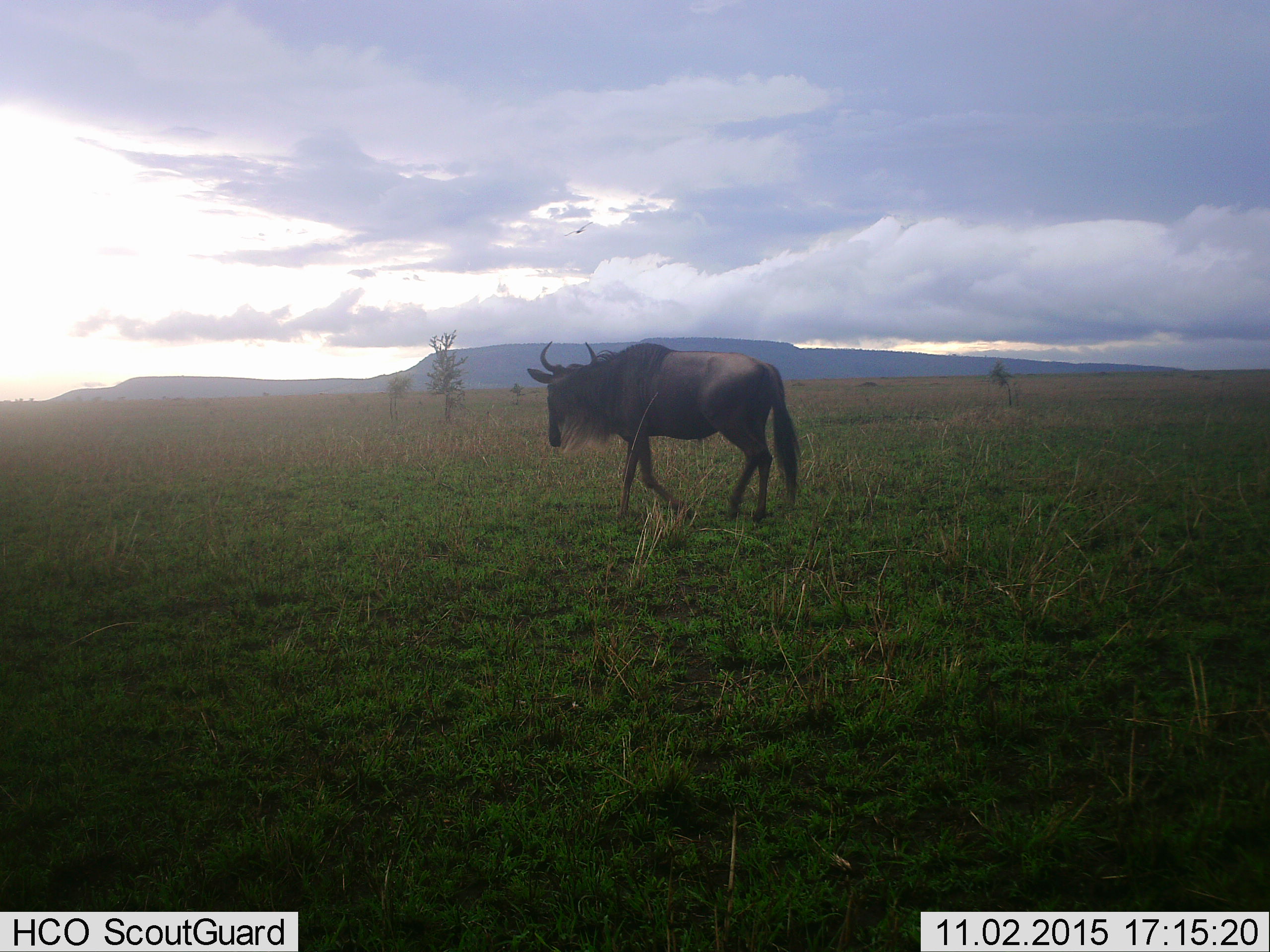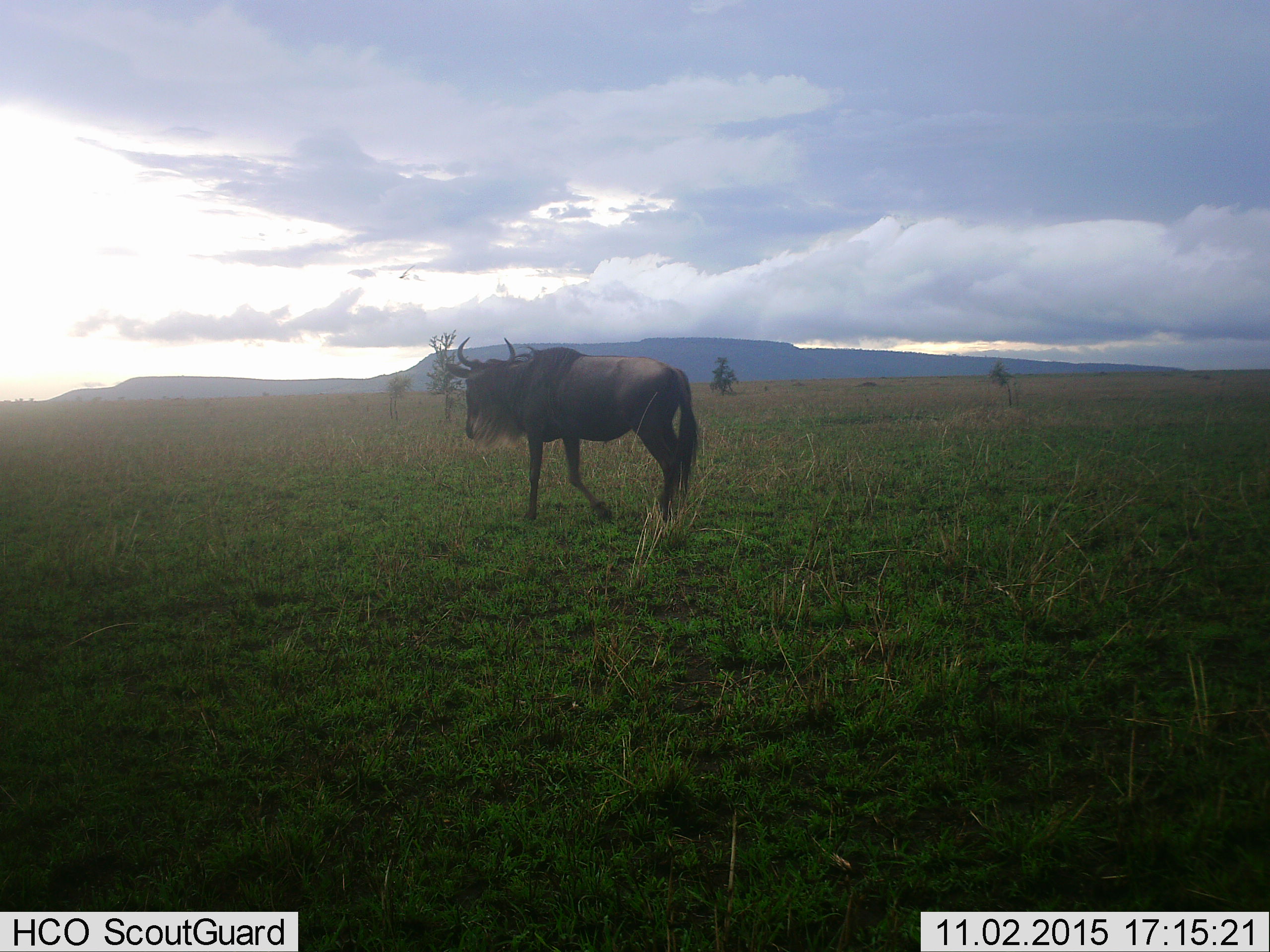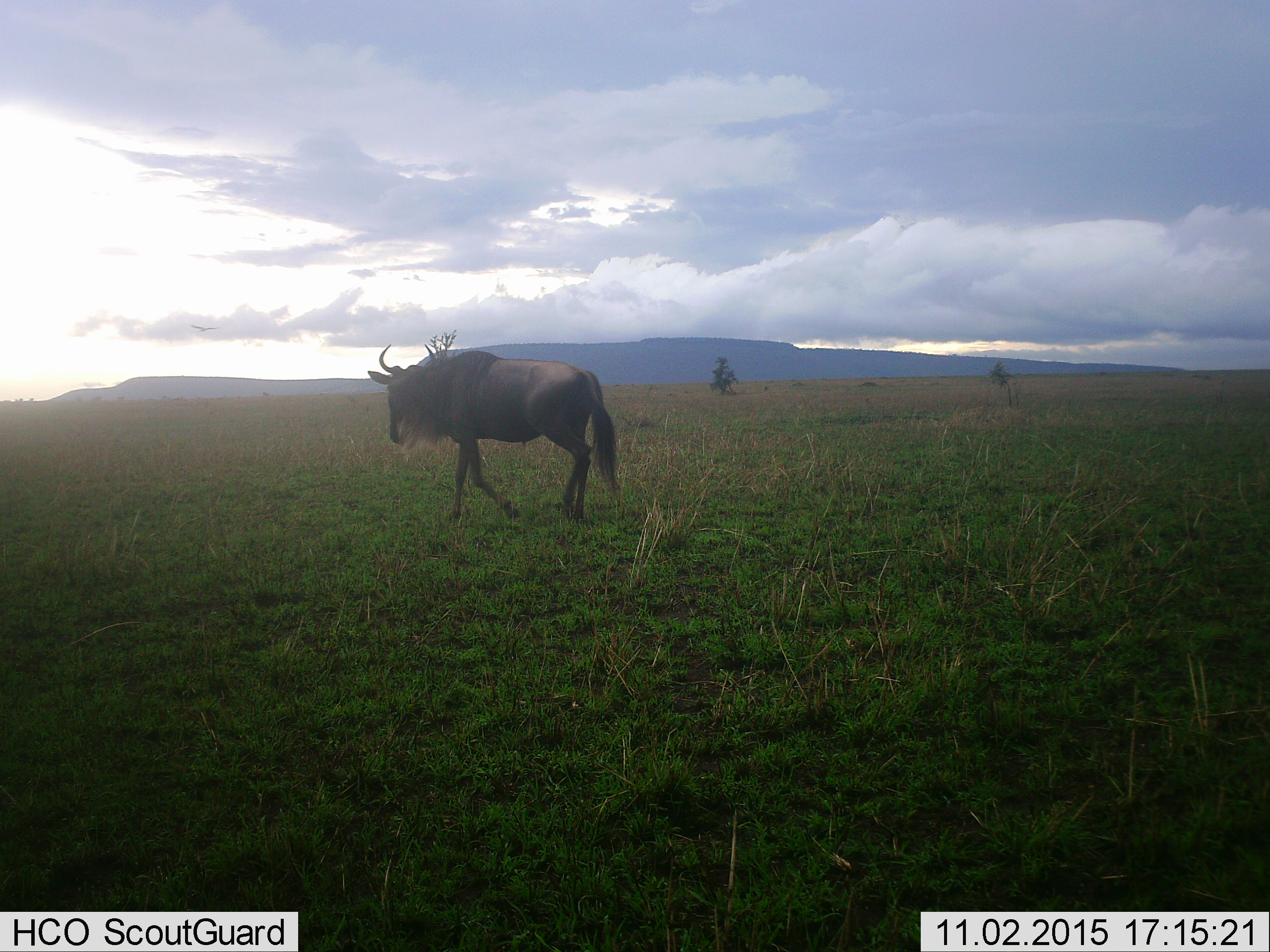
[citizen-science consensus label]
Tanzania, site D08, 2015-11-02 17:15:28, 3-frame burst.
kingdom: Animalia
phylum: Chordata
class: Mammalia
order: Artiodactyla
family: Bovidae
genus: Connochaetes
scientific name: Connochaetes taurinus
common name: blue wildebeest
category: wildebeest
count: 1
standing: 11%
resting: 0%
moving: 100%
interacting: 0%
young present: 0%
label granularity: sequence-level